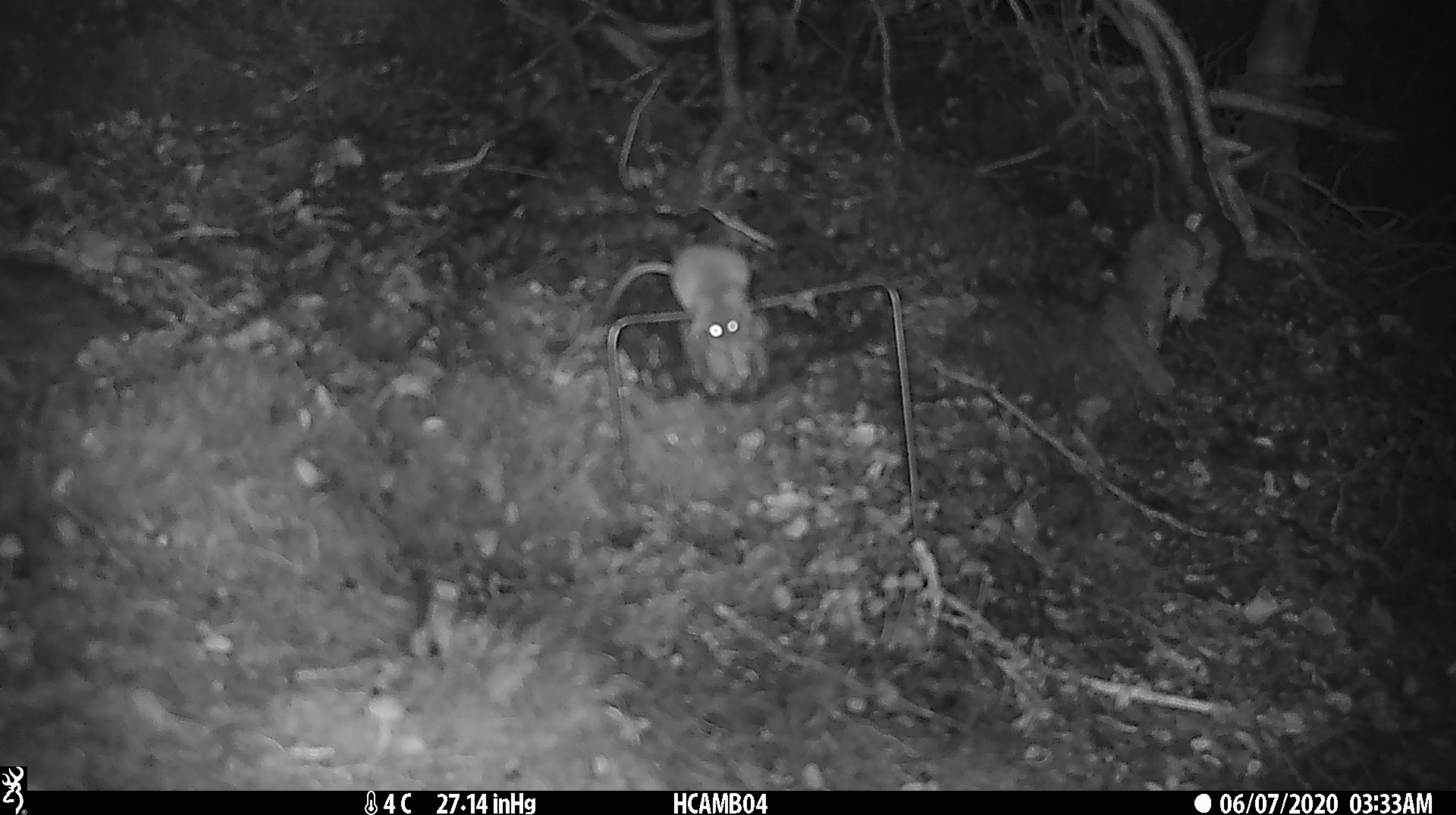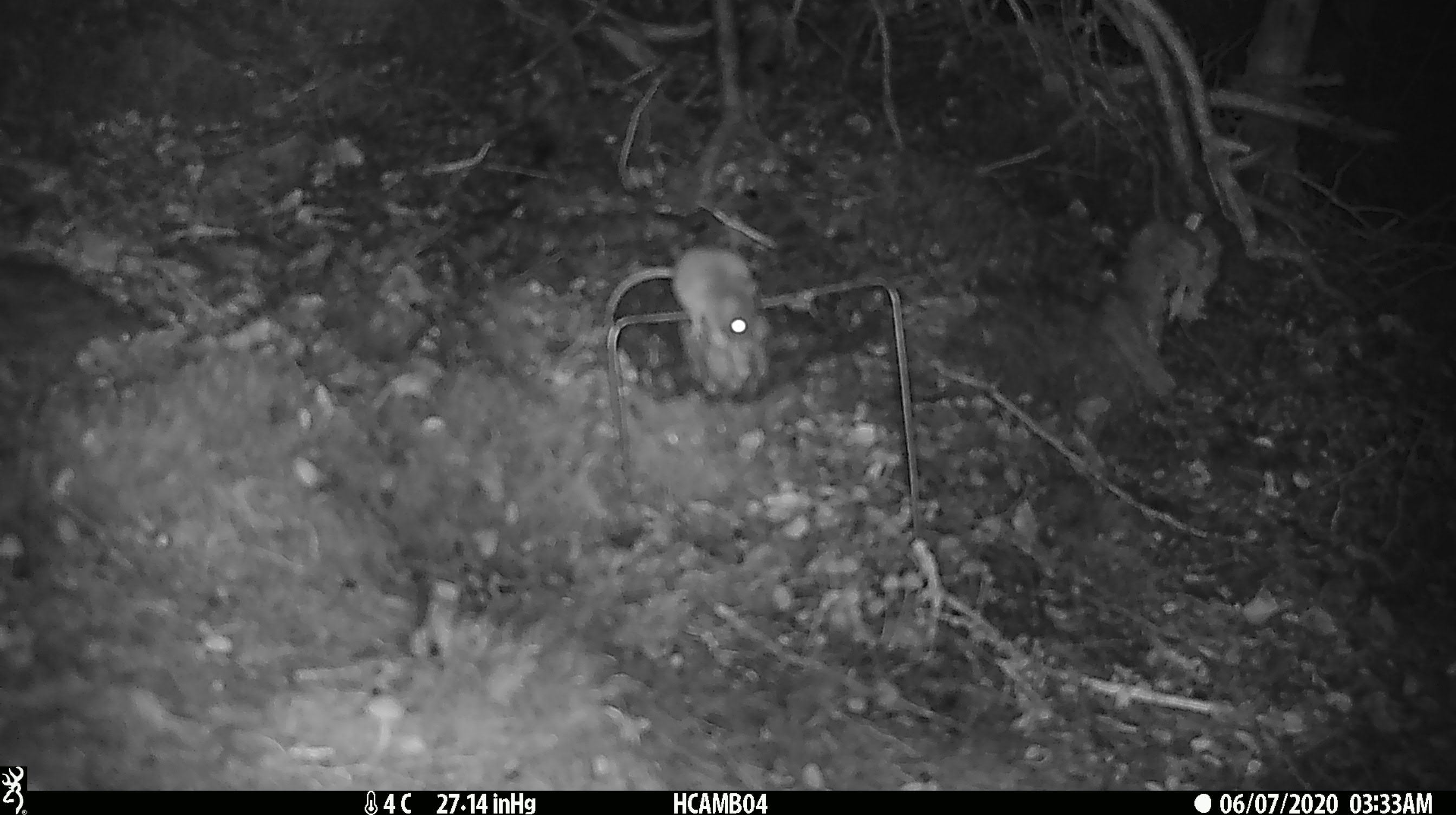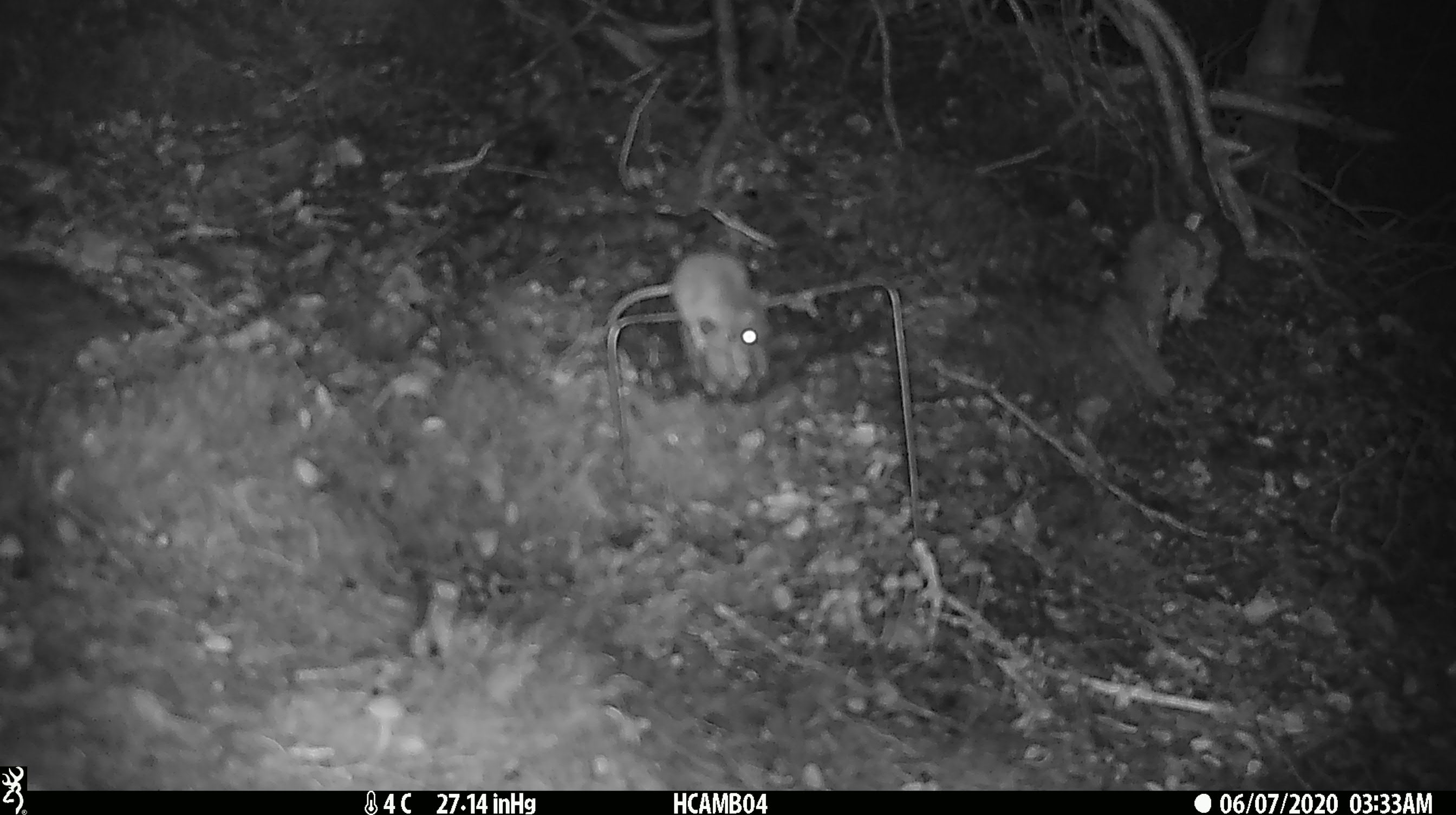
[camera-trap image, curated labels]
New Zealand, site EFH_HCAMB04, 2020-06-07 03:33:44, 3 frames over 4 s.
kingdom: Animalia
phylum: Chordata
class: Mammalia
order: Rodentia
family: Muridae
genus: Mus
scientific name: Mus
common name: mouse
Mouse (Mus).